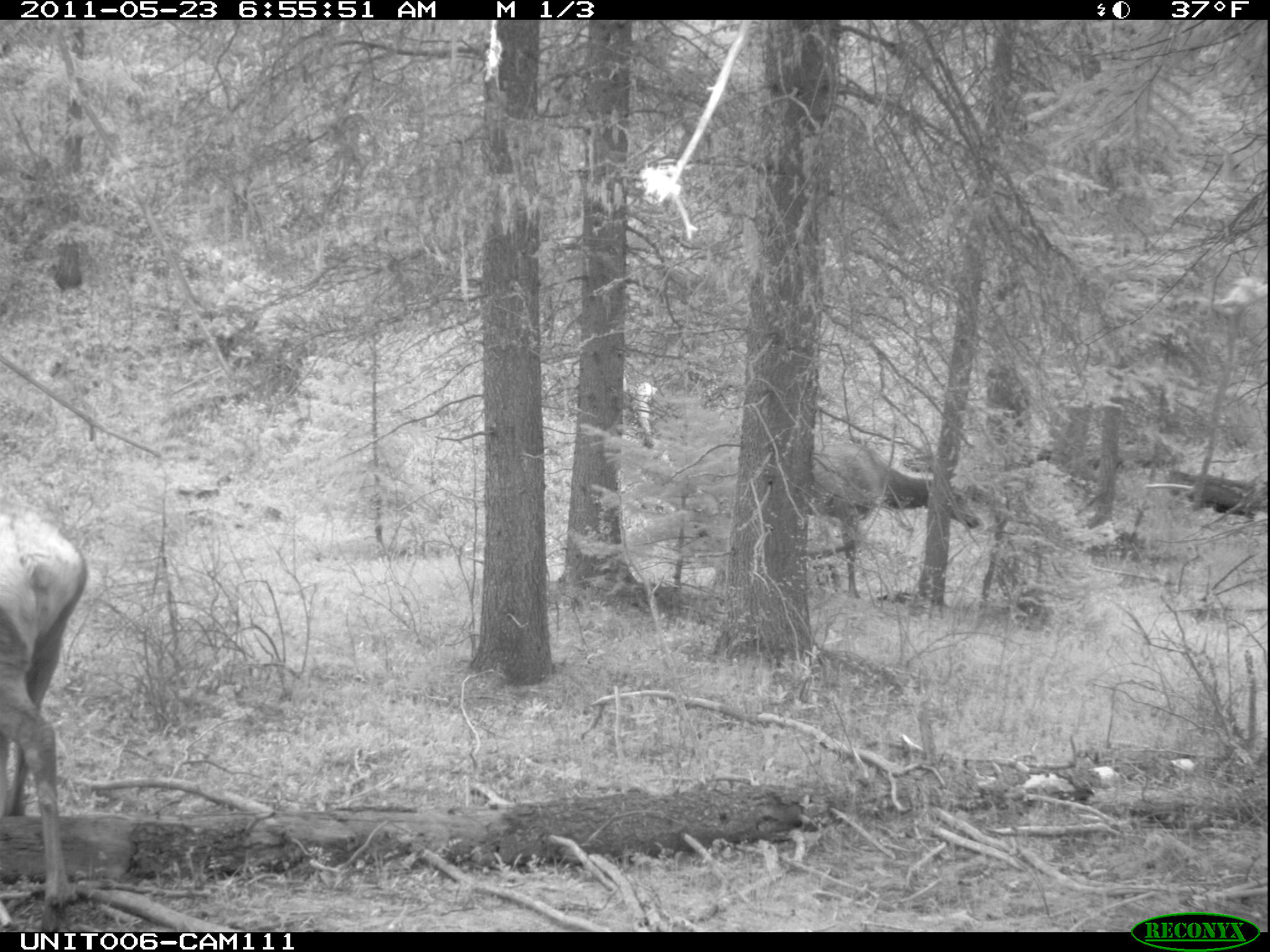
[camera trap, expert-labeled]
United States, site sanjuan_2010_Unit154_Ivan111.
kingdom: Animalia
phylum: Chordata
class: Mammalia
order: Artiodactyla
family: Cervidae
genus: Cervus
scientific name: Cervus elaphus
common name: red deer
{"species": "Cervus elaphus (red deer)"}